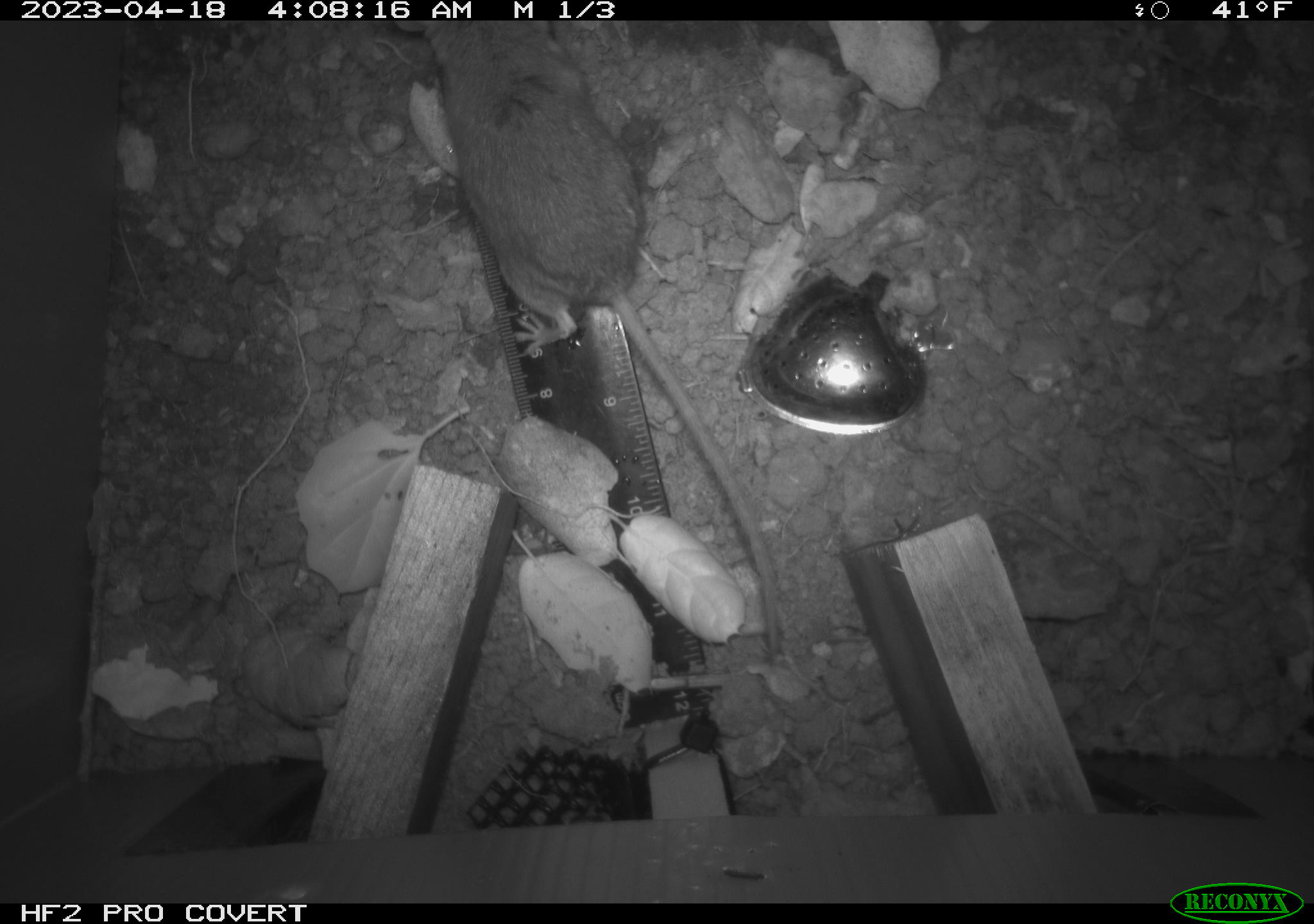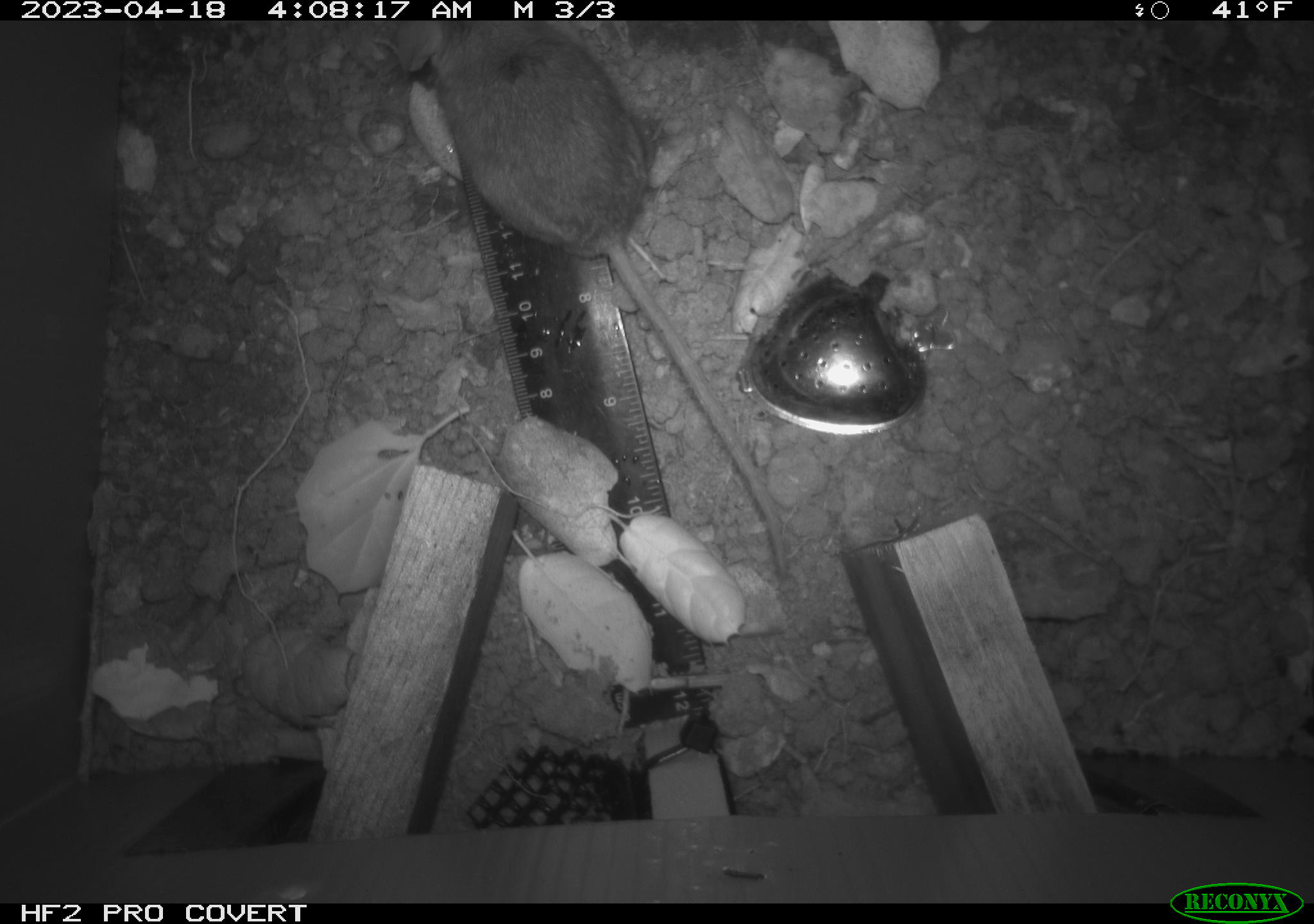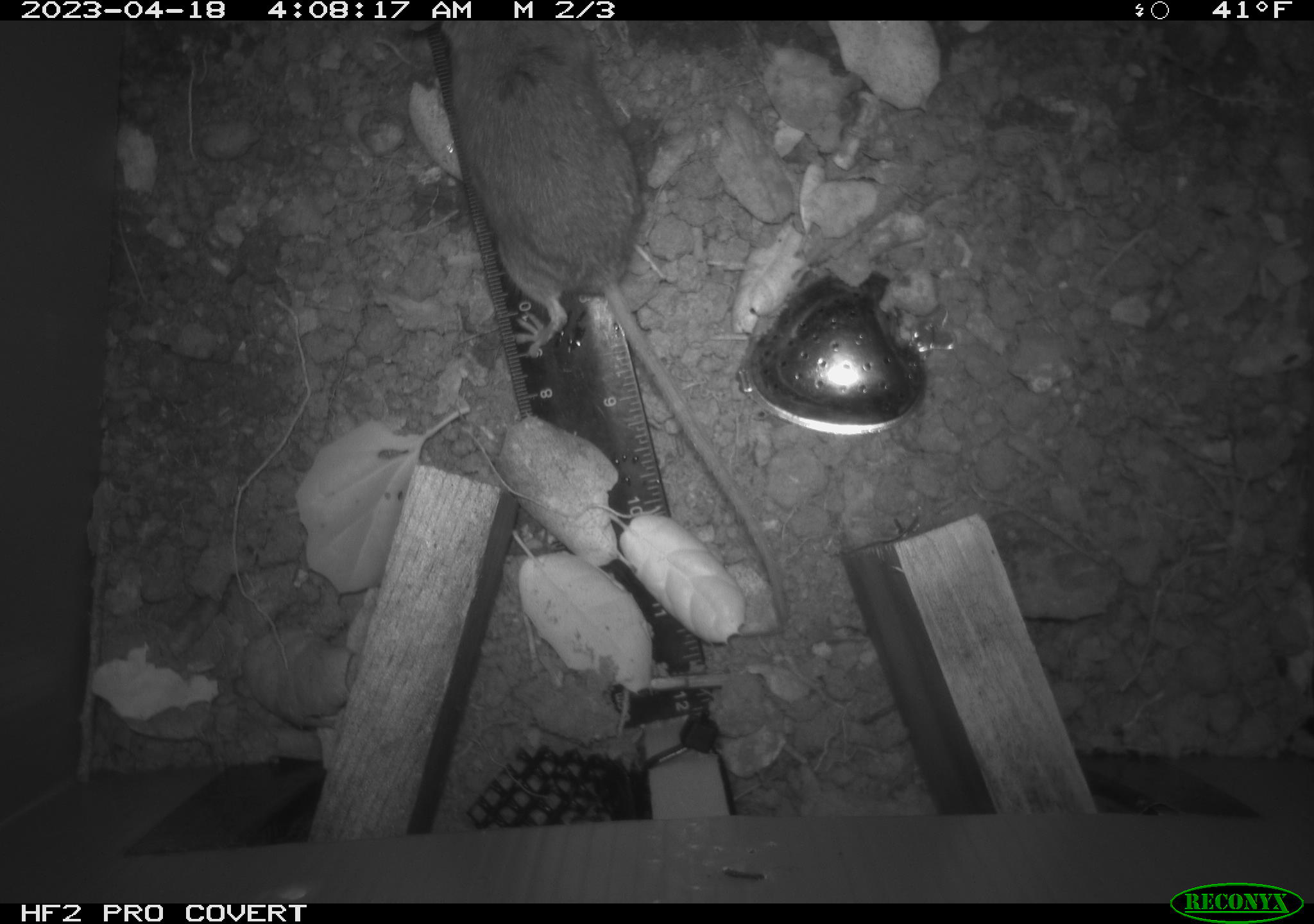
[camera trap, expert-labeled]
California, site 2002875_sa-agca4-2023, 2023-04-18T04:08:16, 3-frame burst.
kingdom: Animalia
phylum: Chordata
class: Mammalia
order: Rodentia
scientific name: Rodentia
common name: mouse species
Mouse species (Rodentia).